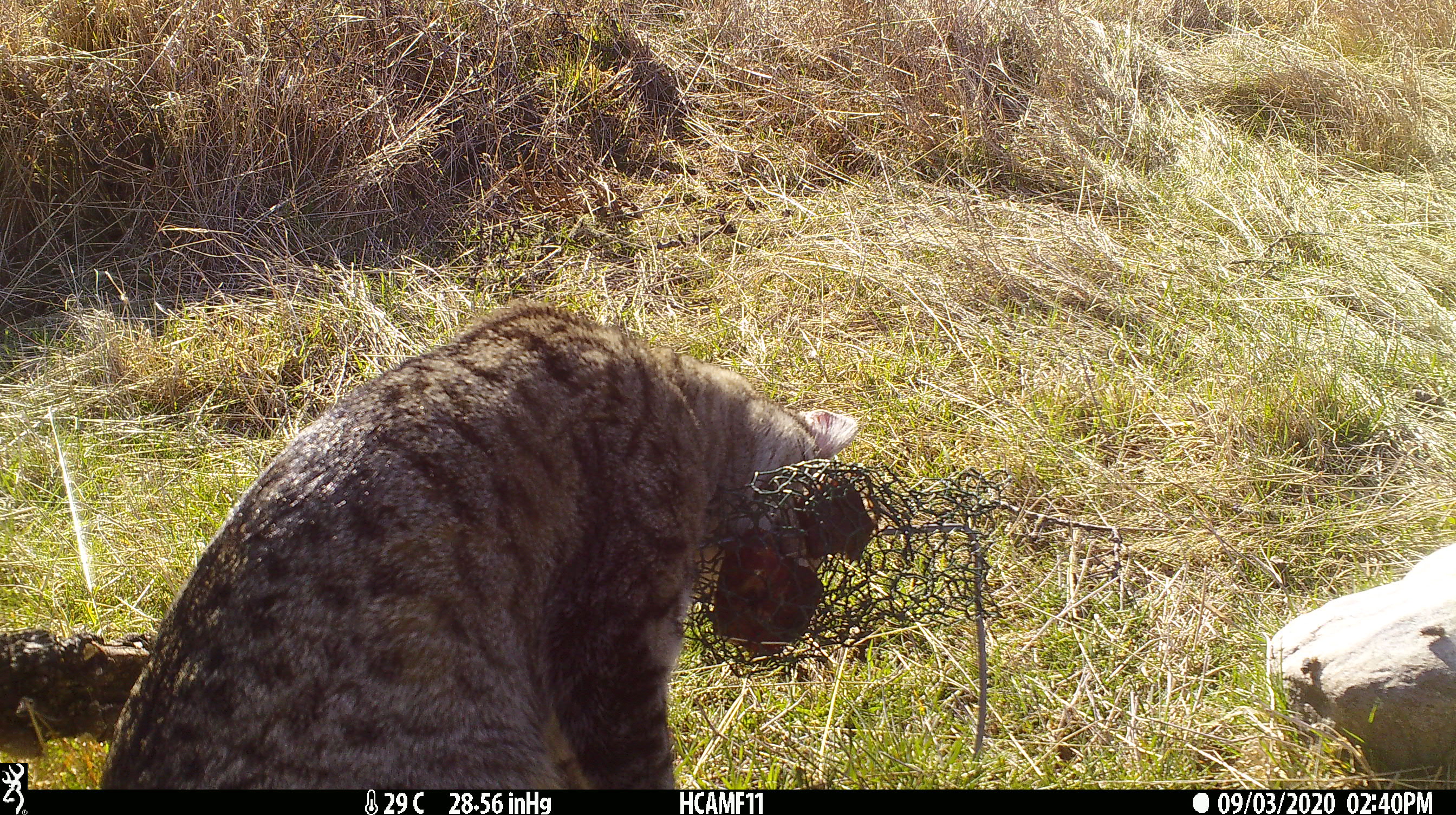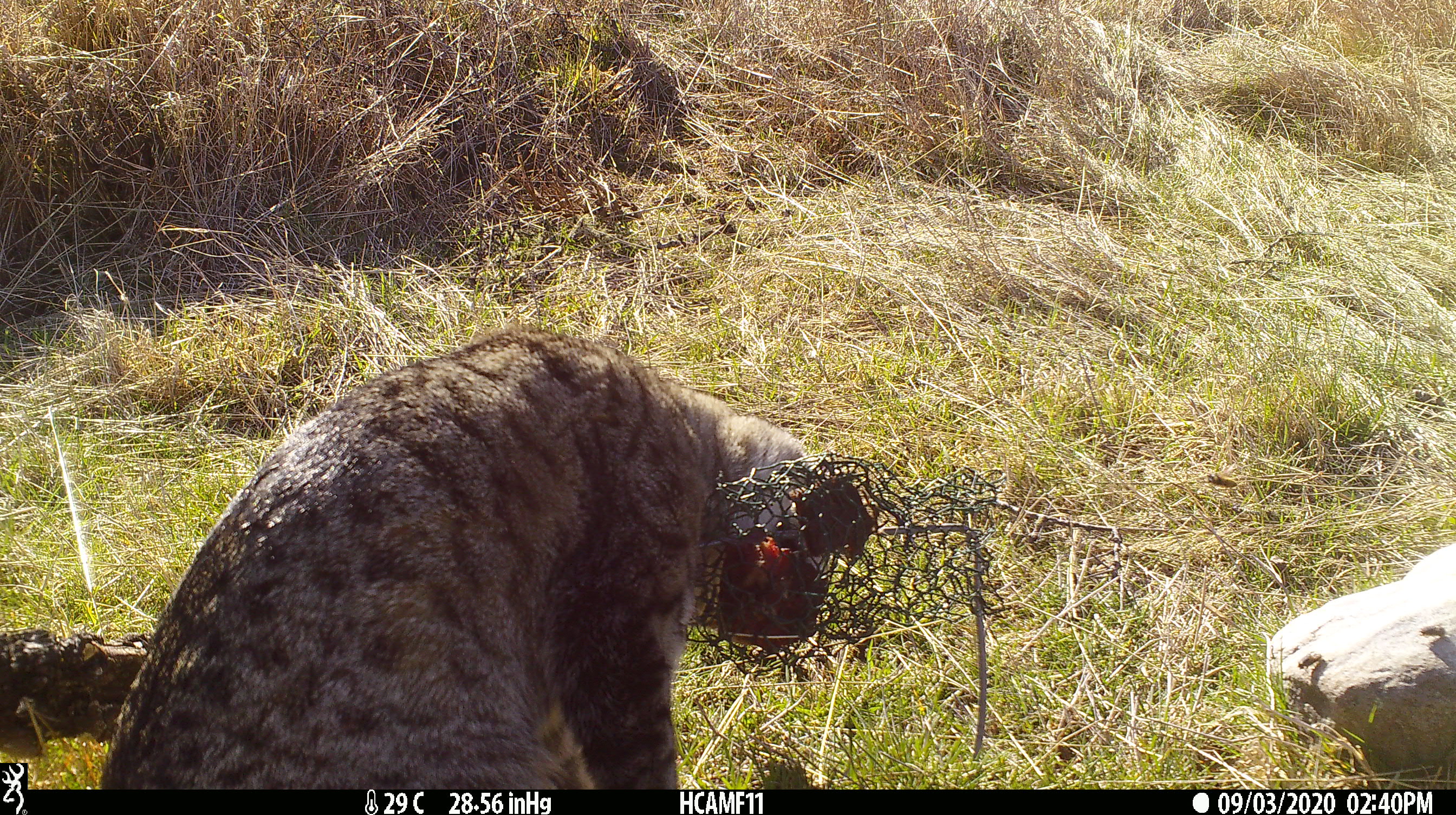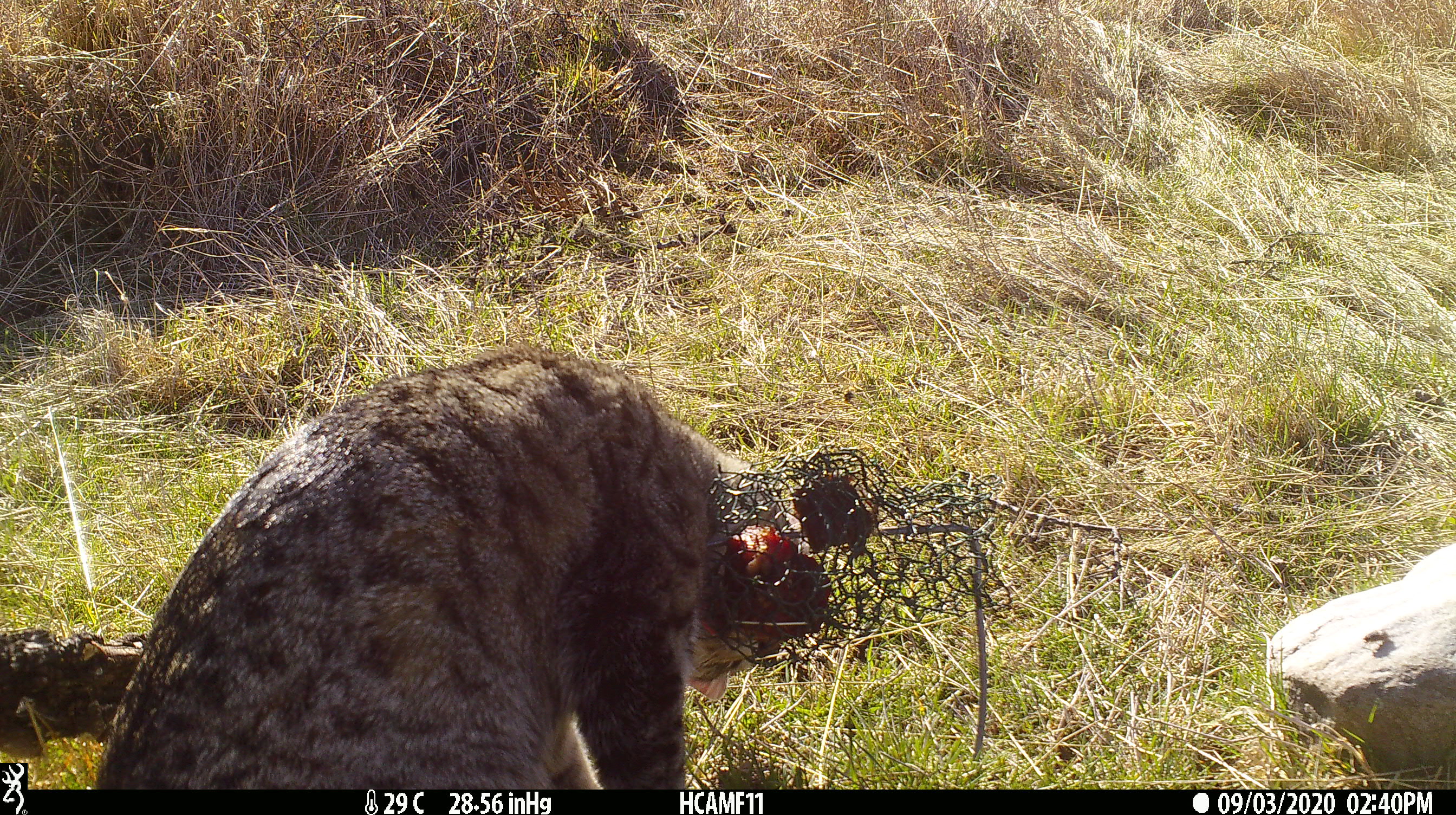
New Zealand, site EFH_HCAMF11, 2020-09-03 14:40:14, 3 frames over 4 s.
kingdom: Animalia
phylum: Chordata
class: Mammalia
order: Carnivora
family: Felidae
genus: Felis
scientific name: Felis catus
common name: domestic cat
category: cat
Cat (domestic cat) (Felis catus).